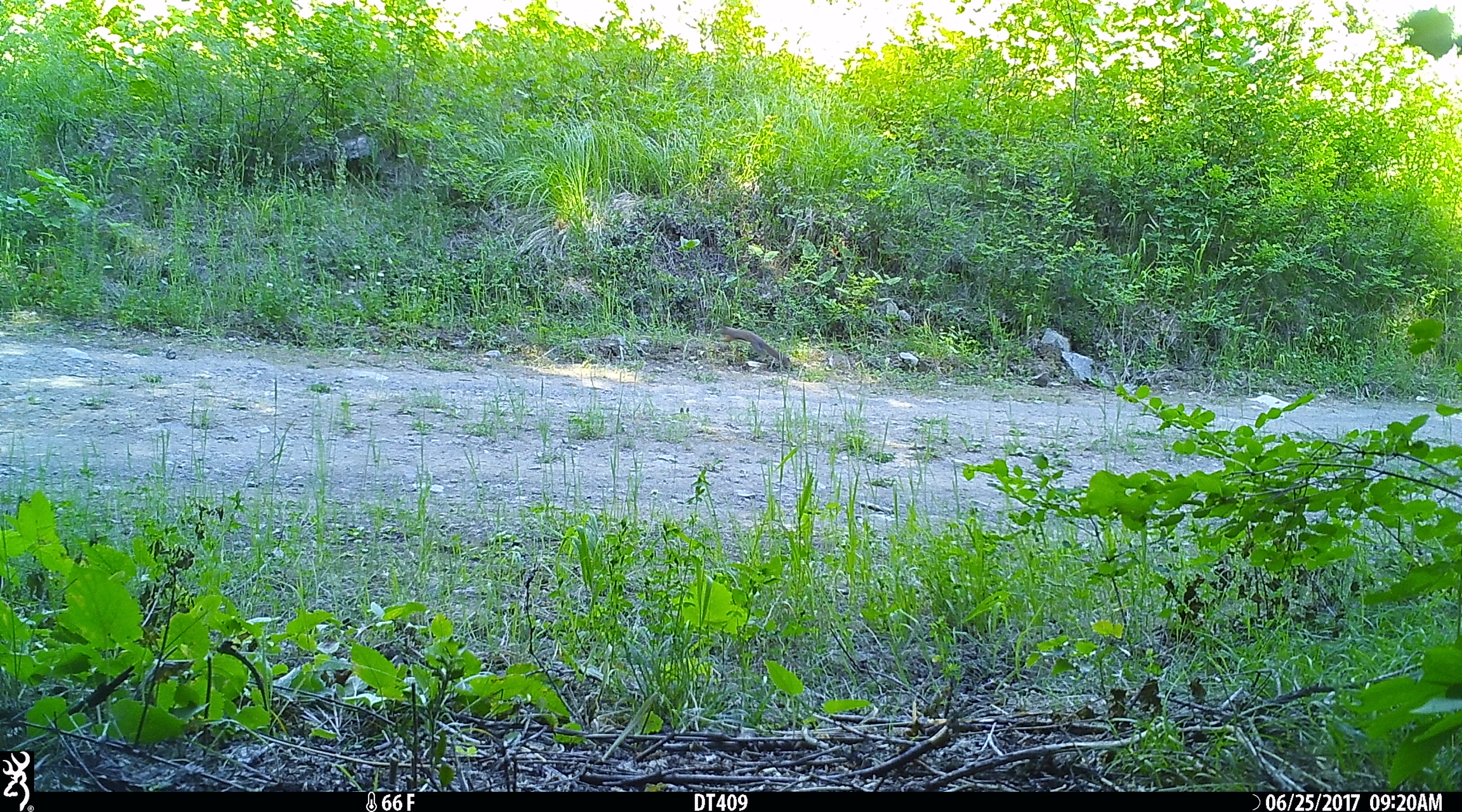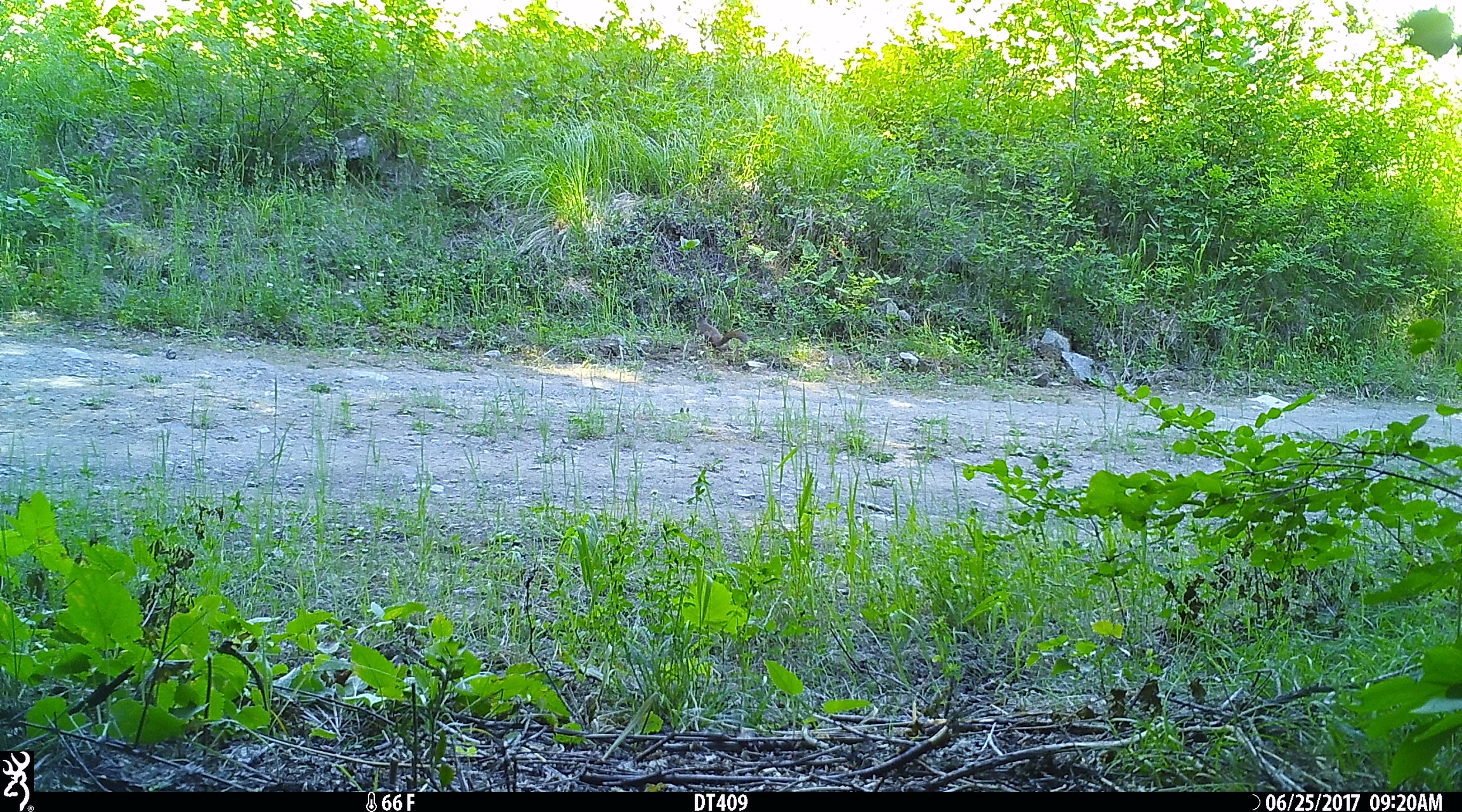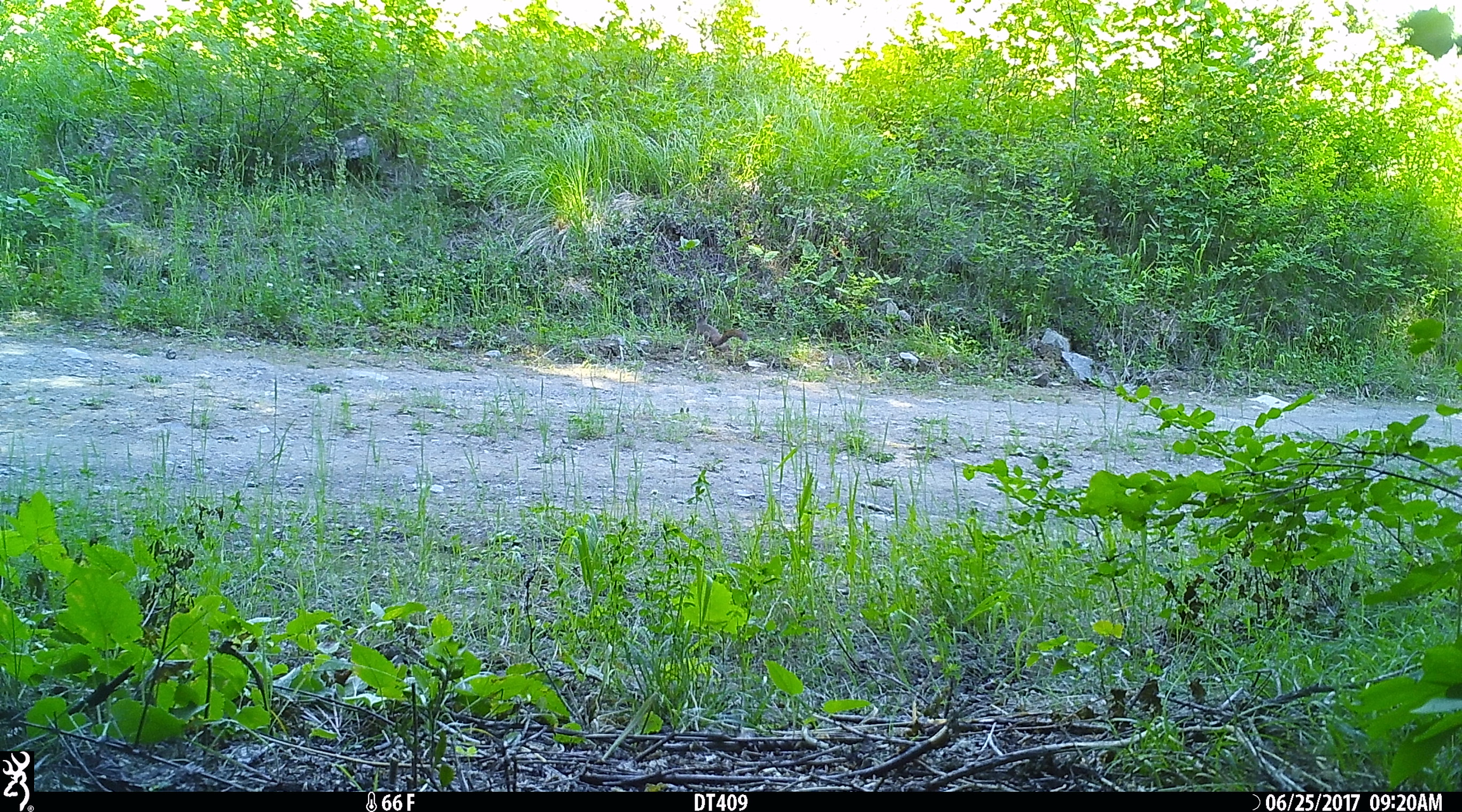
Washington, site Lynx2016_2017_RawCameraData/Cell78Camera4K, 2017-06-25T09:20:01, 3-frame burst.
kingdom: Animalia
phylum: Chordata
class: Mammalia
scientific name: Mammalia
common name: small mammal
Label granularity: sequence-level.